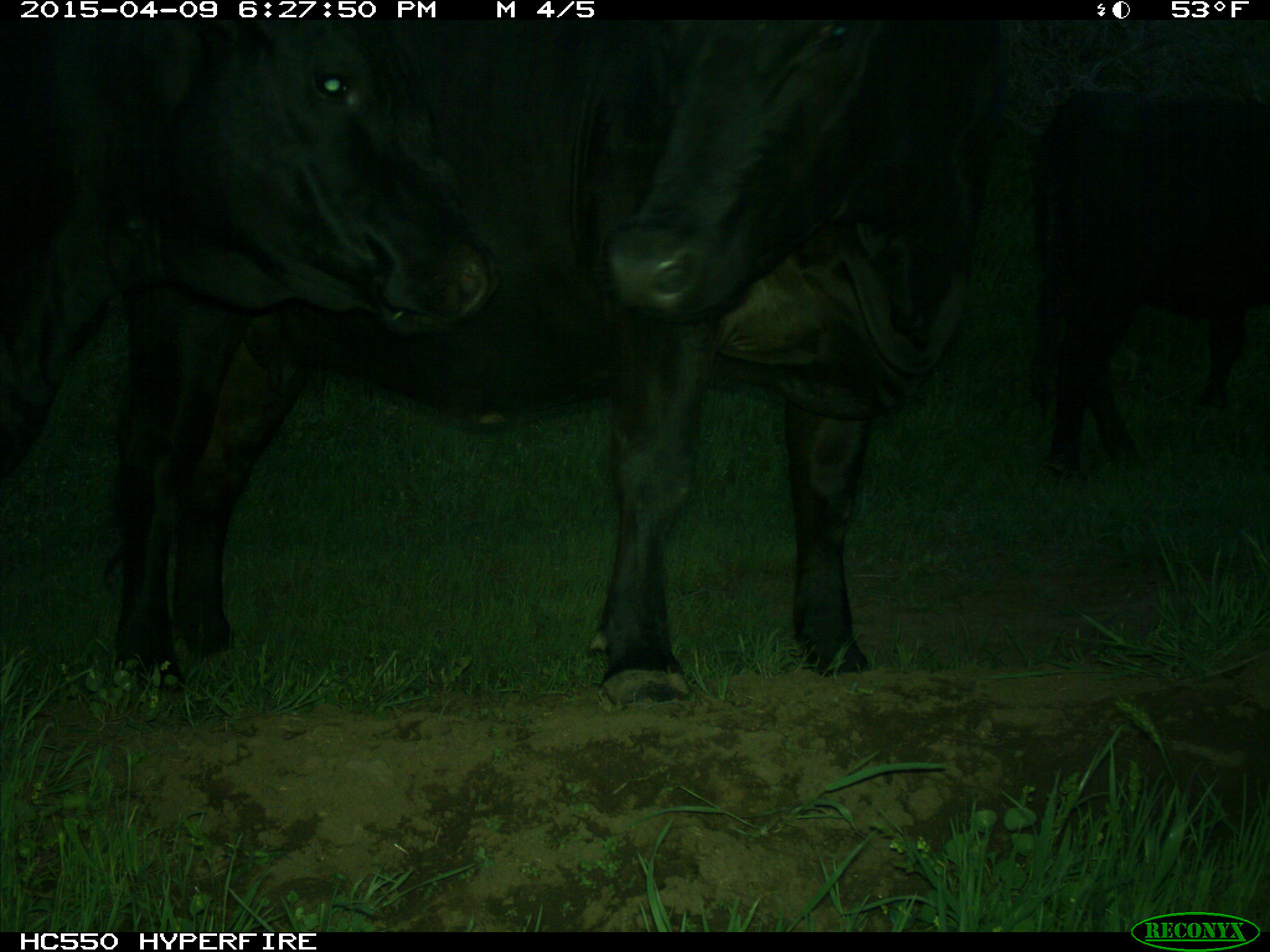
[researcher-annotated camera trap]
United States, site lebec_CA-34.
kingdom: Animalia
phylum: Chordata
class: Mammalia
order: Artiodactyla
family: Bovidae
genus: Bos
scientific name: Bos taurus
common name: domestic cow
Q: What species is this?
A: Bos taurus (domestic cow).